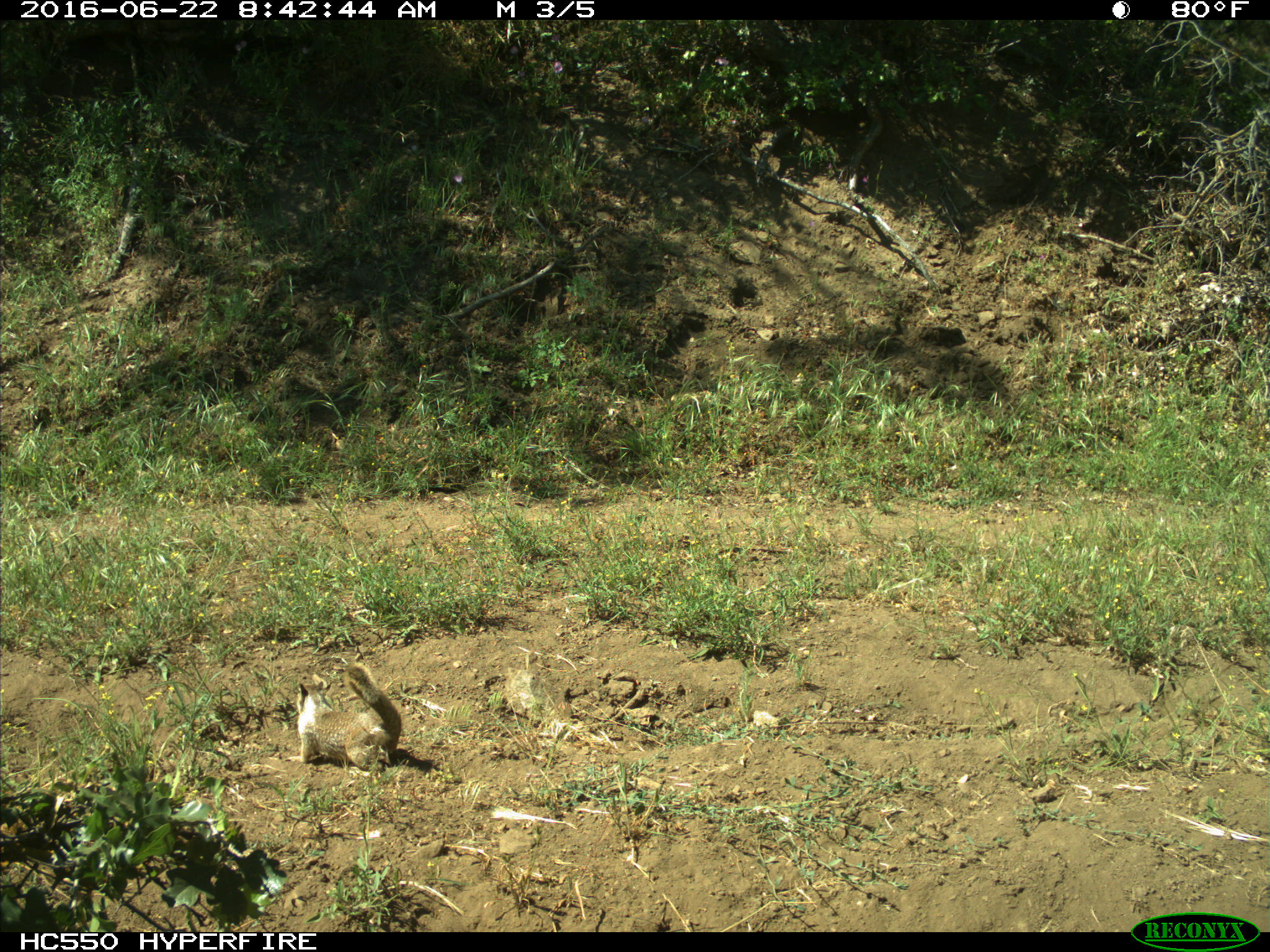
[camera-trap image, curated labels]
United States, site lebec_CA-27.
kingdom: Animalia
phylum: Chordata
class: Mammalia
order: Rodentia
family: Sciuridae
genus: Otospermophilus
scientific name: Otospermophilus beecheyi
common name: california ground squirrel